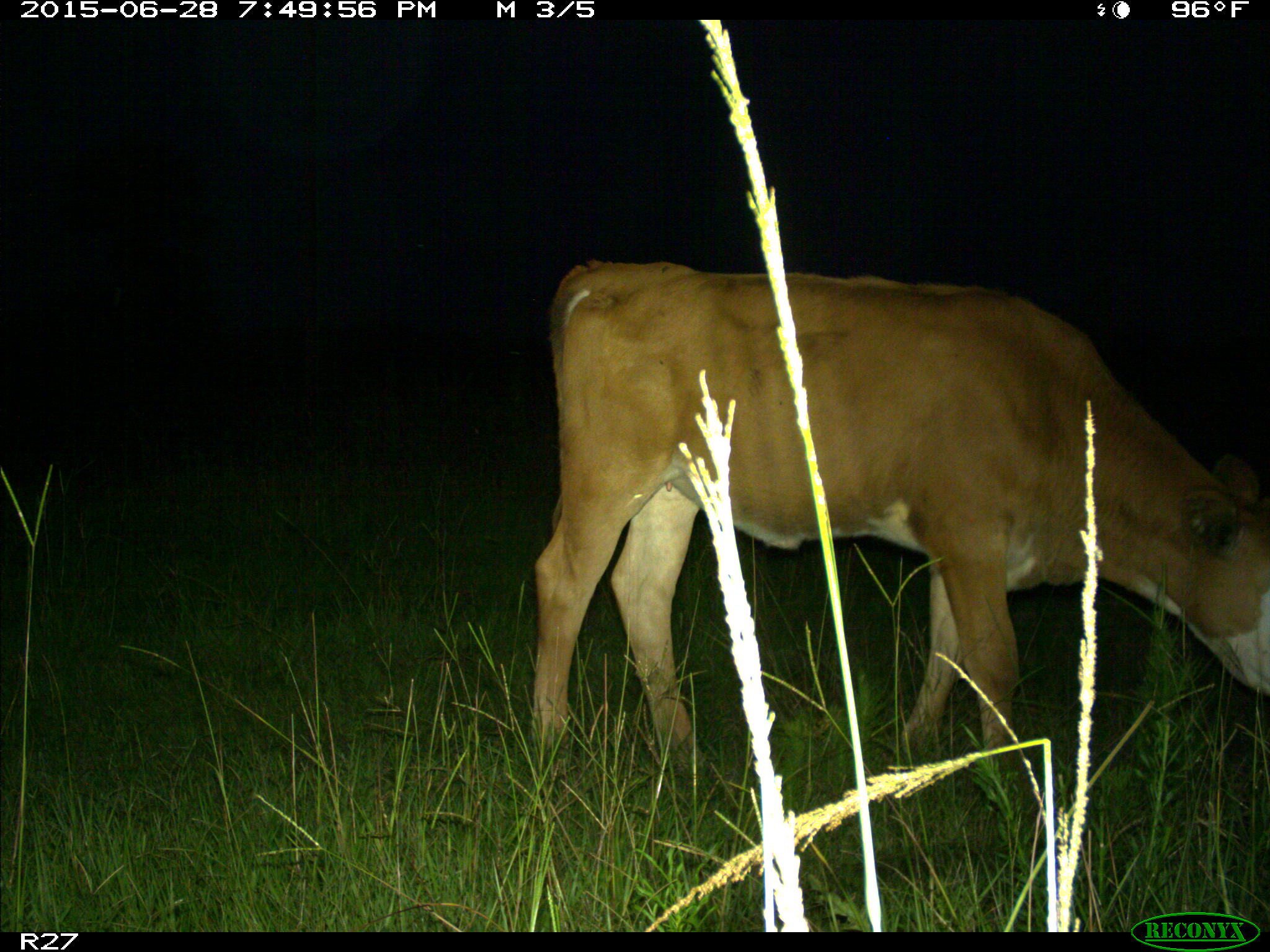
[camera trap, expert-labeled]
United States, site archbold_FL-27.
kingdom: Animalia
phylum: Chordata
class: Mammalia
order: Artiodactyla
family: Bovidae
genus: Bos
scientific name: Bos taurus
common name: domestic cow